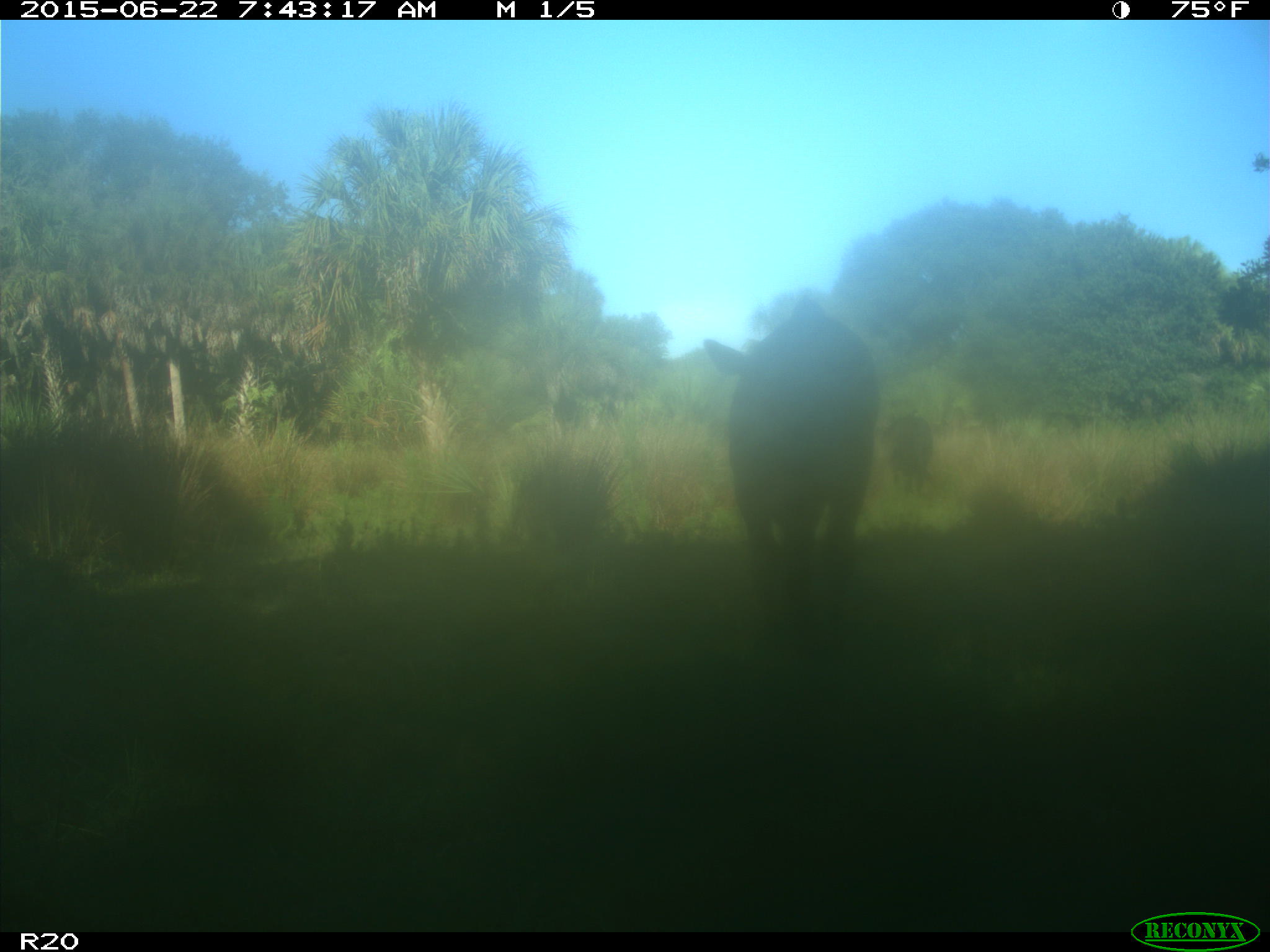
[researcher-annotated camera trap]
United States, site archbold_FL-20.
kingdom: Animalia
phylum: Chordata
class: Mammalia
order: Artiodactyla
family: Bovidae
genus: Bos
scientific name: Bos taurus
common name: domestic cow